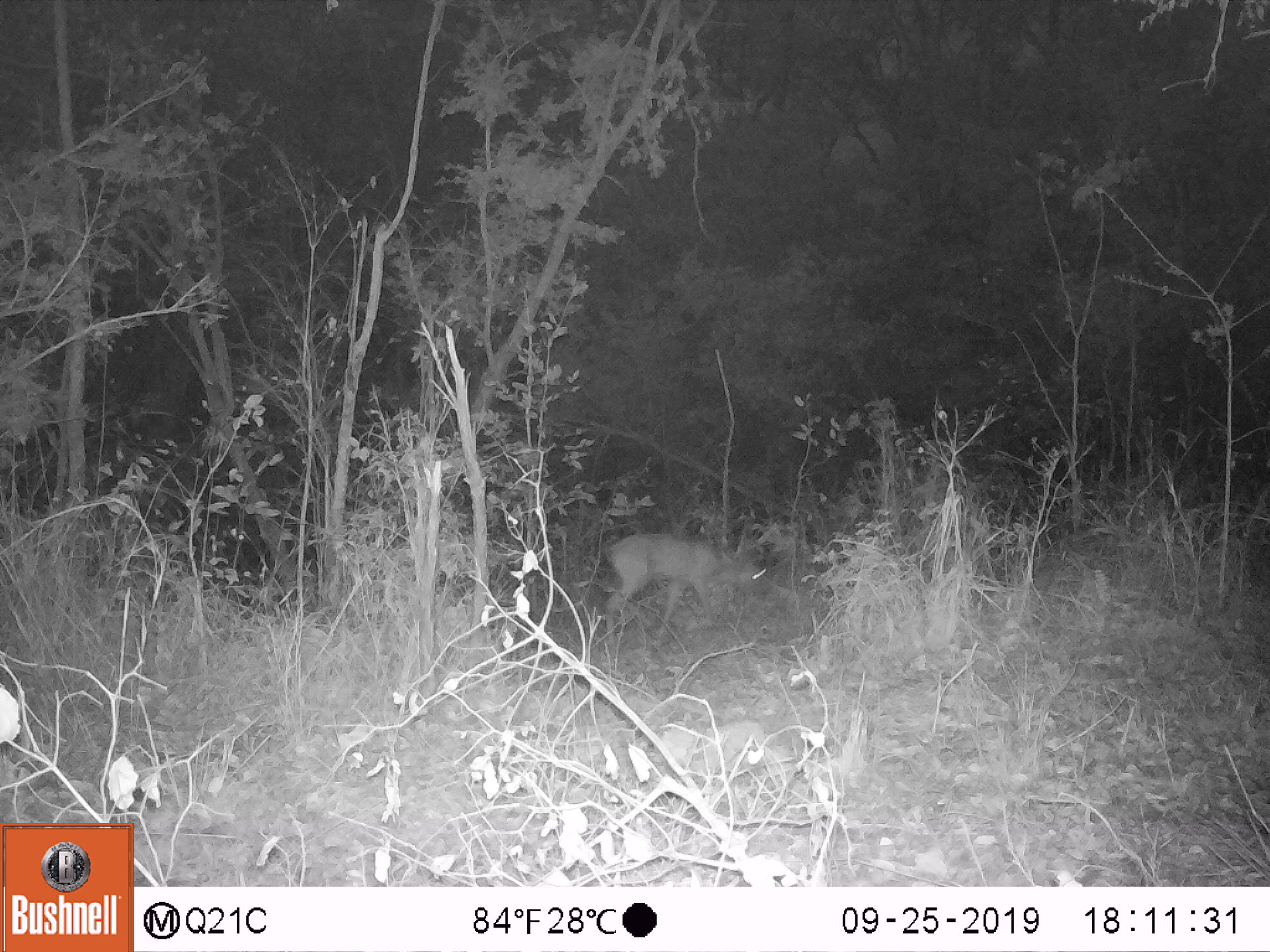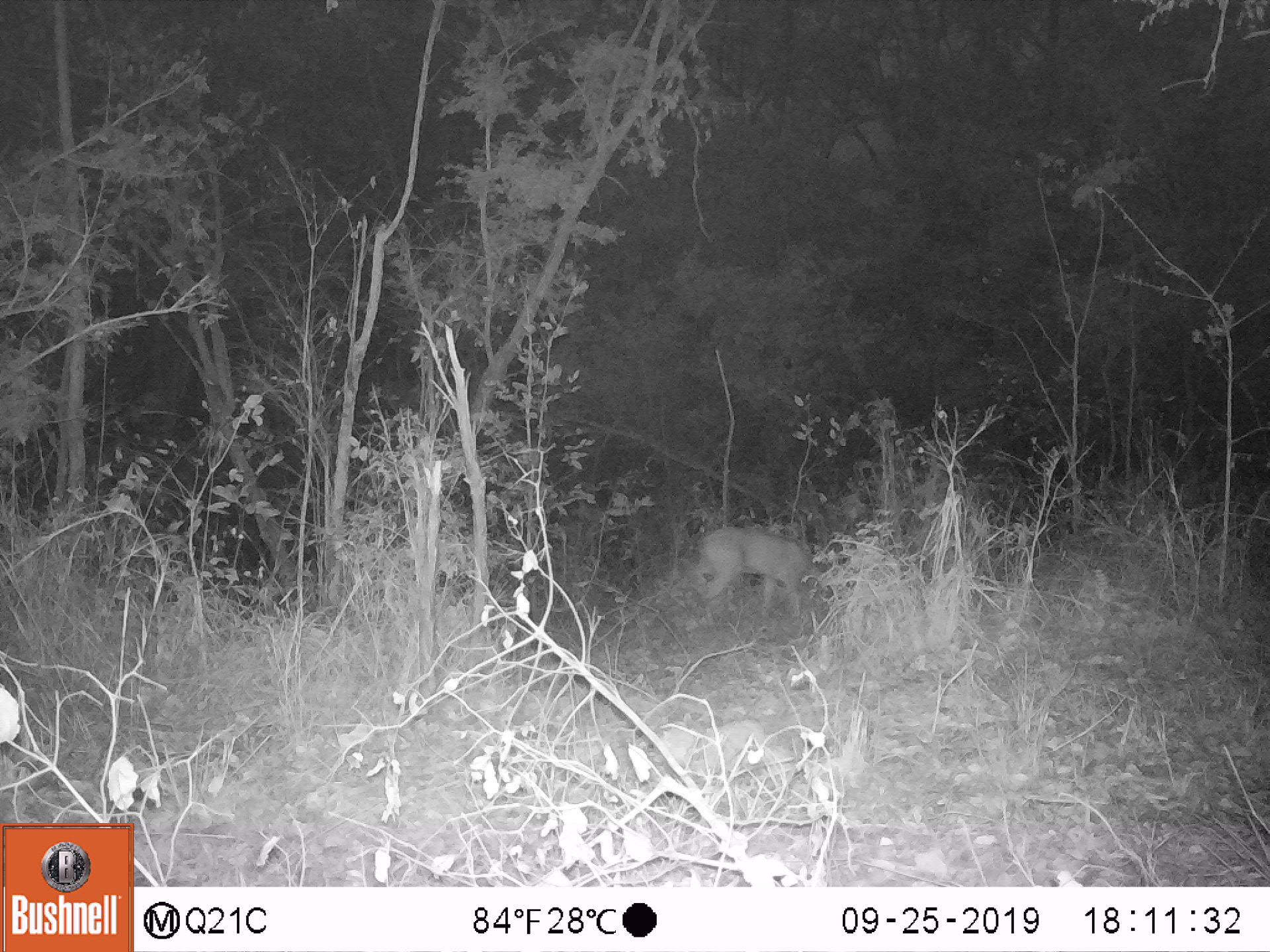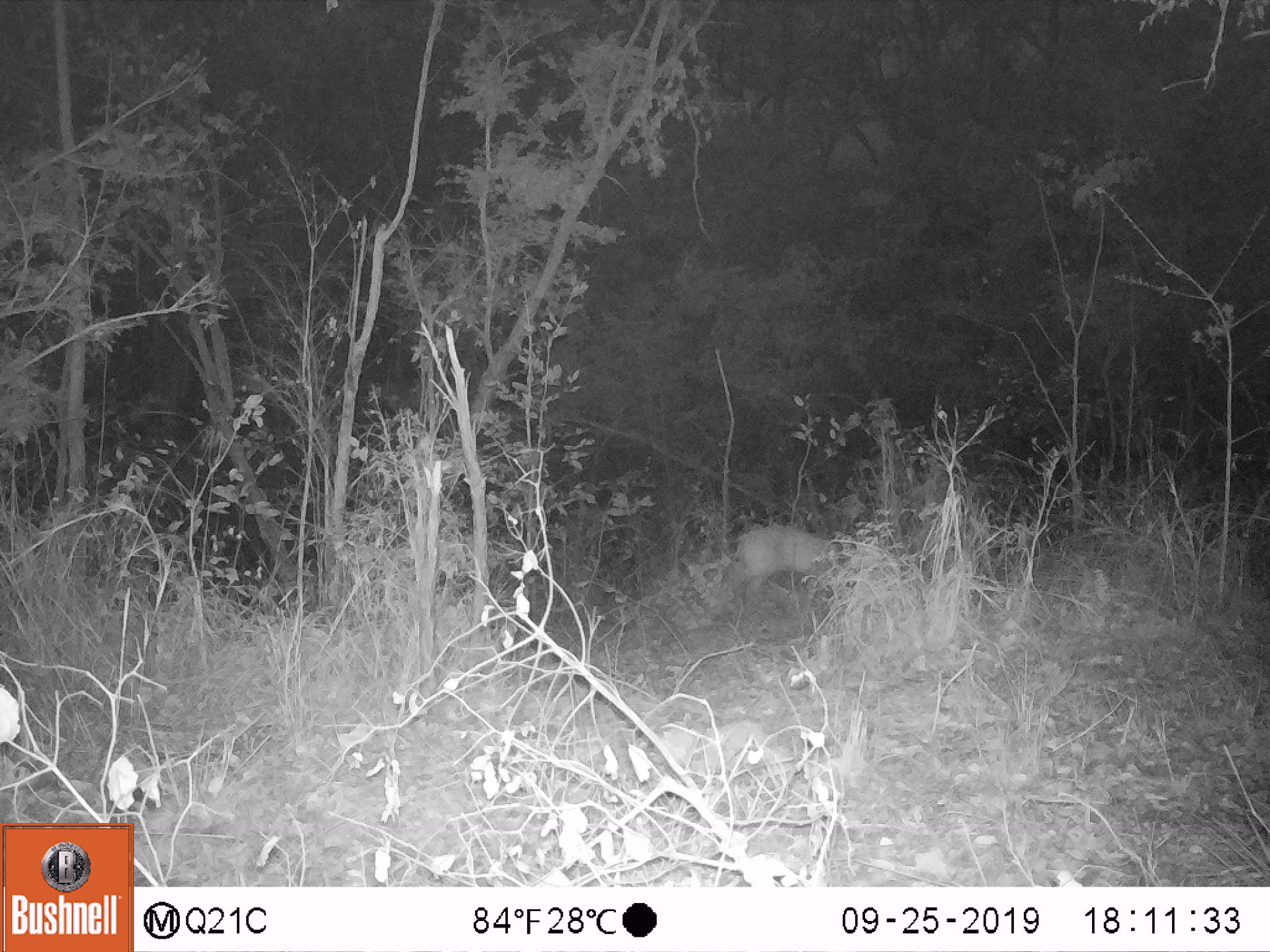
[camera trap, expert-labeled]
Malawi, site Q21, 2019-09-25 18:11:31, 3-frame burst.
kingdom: Animalia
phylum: Chordata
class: Mammalia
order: Artiodactyla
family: Bovidae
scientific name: Antilopinae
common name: small antelope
Small antelope (Antilopinae), count 1.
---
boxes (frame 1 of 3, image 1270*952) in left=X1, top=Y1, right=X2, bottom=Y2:
small antelope: left=576, top=524, right=780, bottom=654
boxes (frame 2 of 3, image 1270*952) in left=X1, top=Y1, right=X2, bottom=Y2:
small antelope: left=655, top=512, right=842, bottom=651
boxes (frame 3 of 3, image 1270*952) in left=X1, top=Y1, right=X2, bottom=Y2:
small antelope: left=705, top=503, right=882, bottom=638